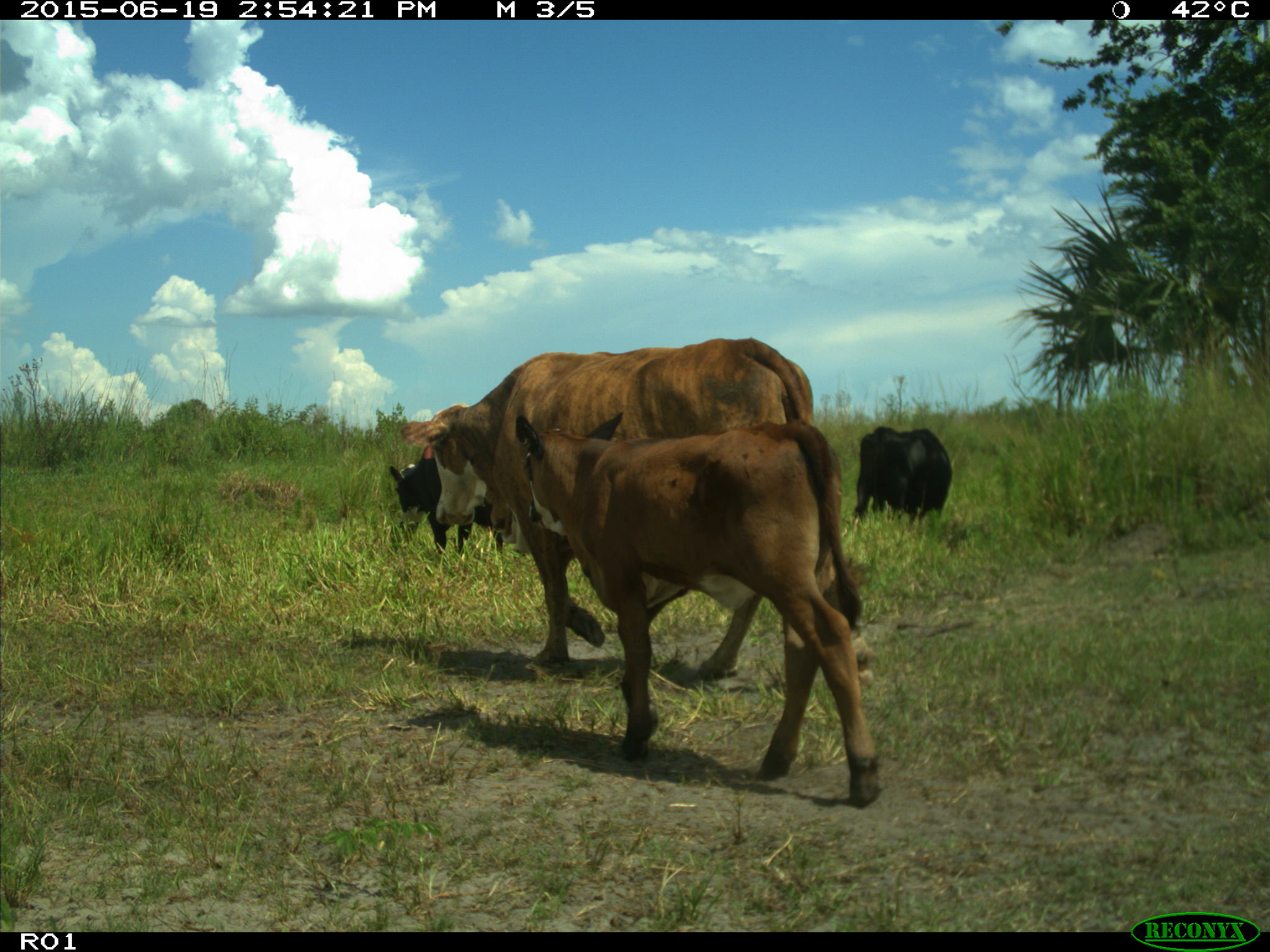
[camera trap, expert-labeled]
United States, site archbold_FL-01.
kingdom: Animalia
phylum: Chordata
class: Mammalia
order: Artiodactyla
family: Bovidae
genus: Bos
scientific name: Bos taurus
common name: domestic cow